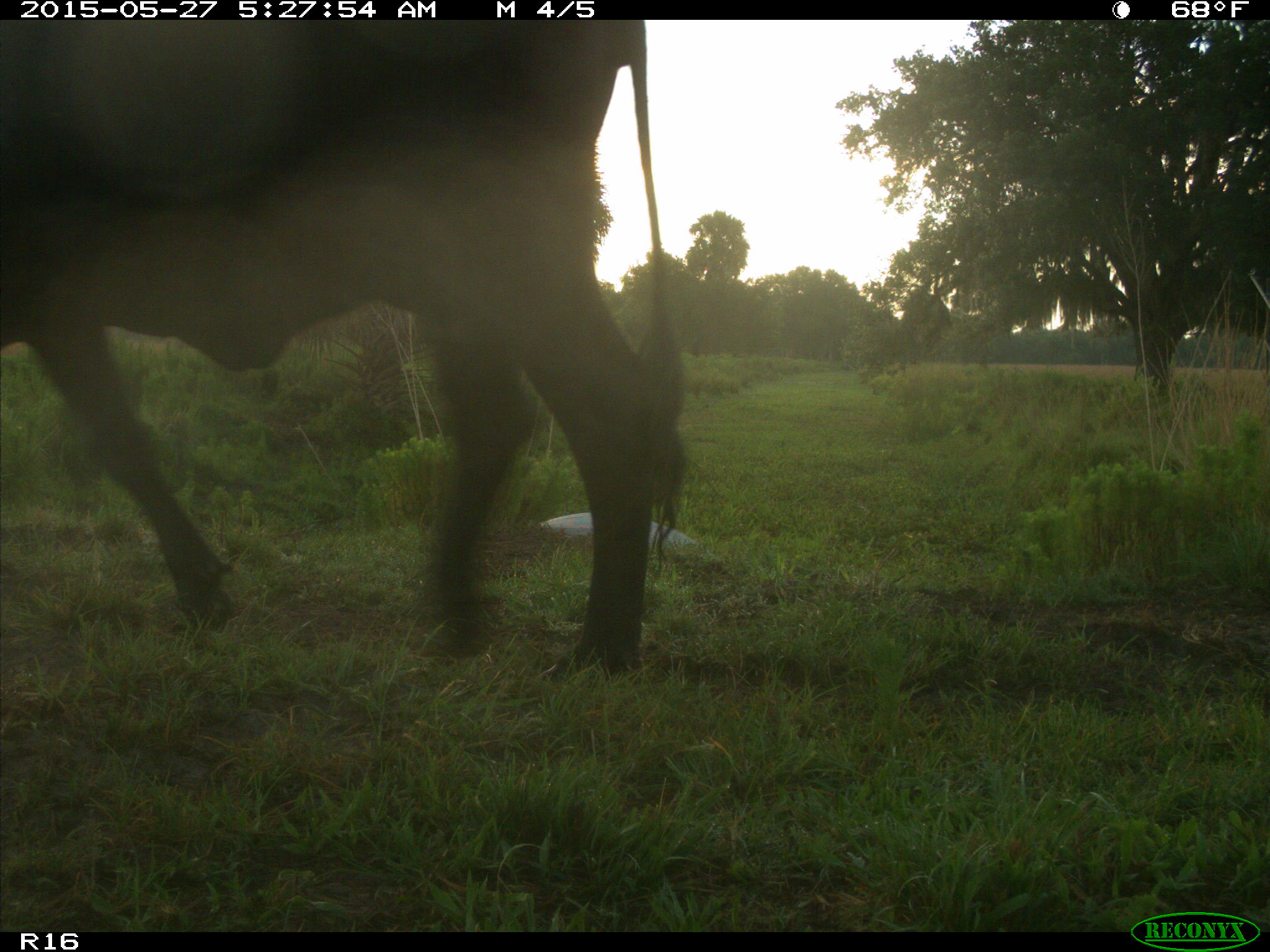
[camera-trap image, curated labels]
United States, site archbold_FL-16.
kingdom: Animalia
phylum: Chordata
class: Mammalia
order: Artiodactyla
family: Bovidae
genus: Bos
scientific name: Bos taurus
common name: domestic cow